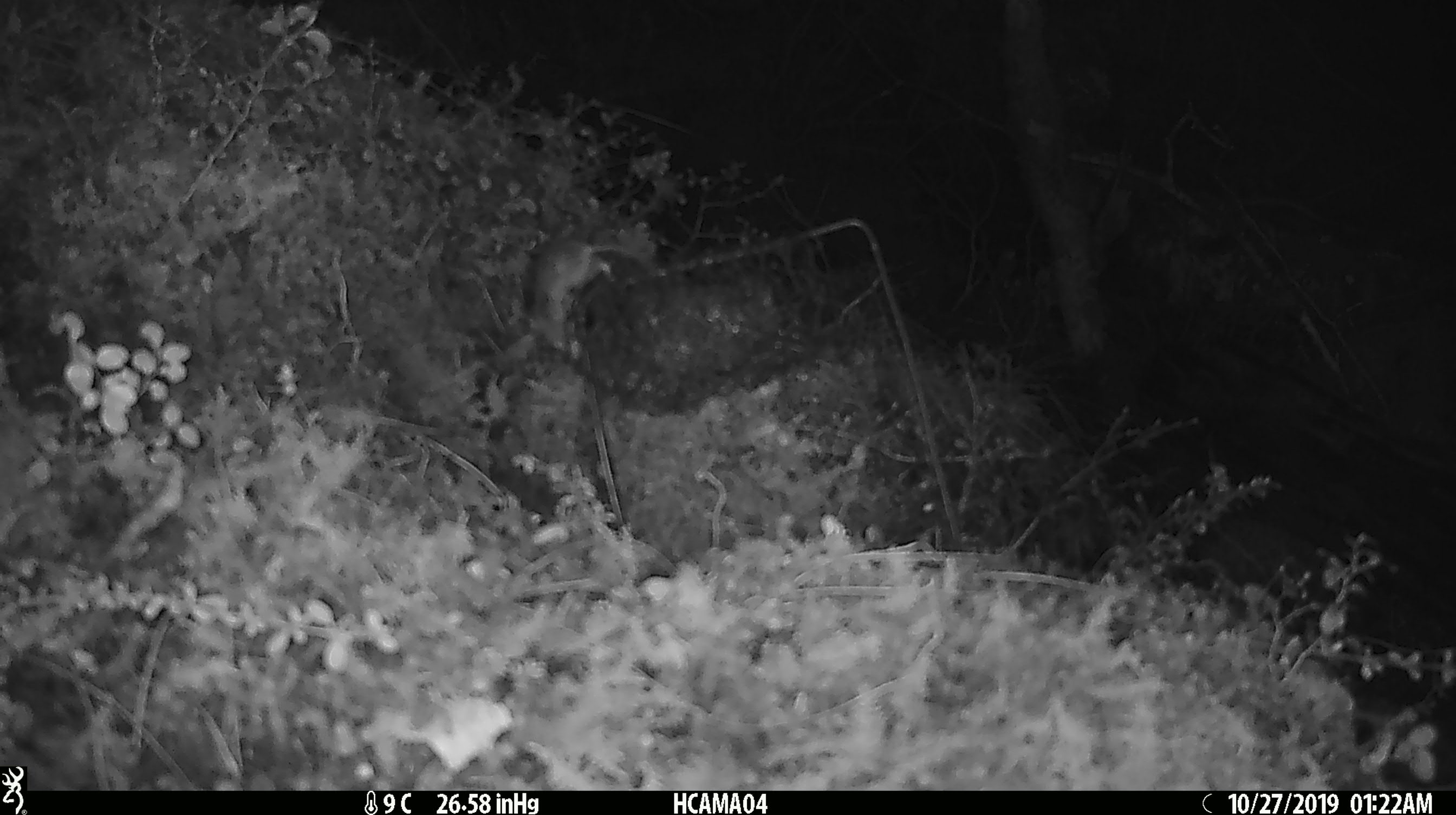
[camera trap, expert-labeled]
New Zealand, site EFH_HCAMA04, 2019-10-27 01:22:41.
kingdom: Animalia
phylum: Chordata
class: Mammalia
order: Rodentia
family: Muridae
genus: Mus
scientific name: Mus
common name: mouse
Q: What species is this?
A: Mouse (Mus).